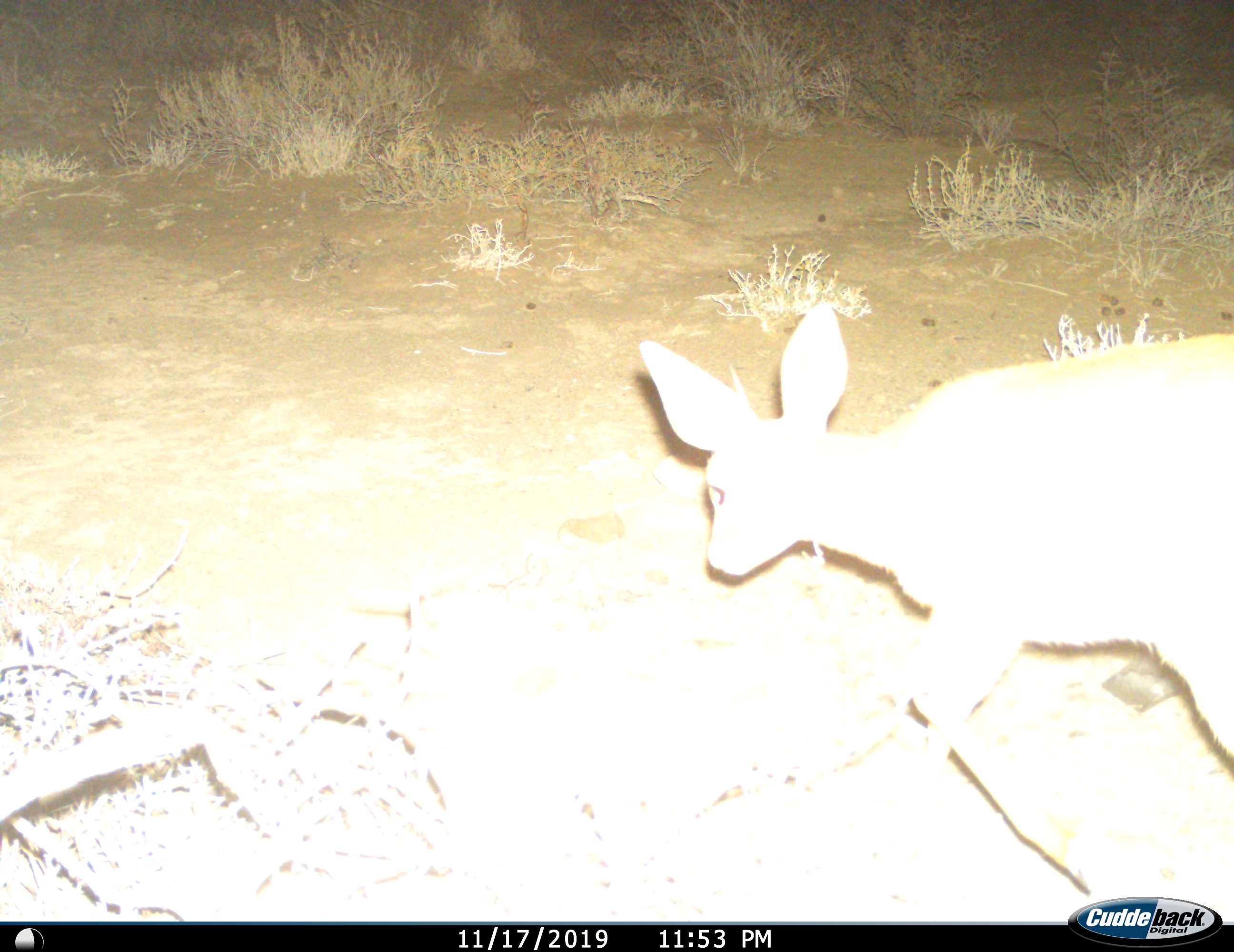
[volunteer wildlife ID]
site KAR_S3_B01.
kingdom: Animalia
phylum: Chordata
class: Mammalia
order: Artiodactyla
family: Bovidae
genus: Raphicerus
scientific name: Raphicerus campestris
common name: steenbok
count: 1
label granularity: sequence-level